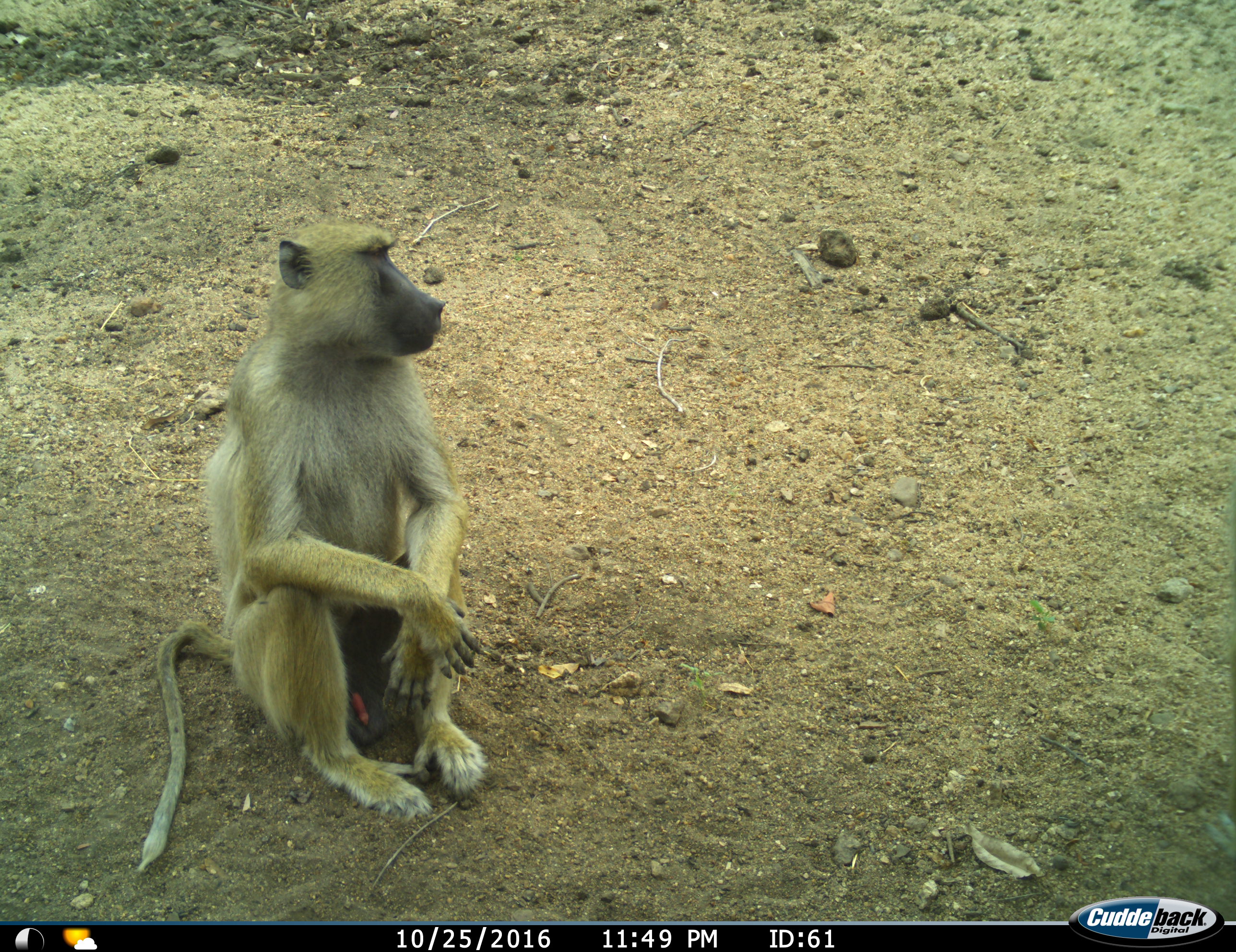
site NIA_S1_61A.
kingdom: Animalia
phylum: Chordata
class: Mammalia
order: Primates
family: Cercopithecidae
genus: Papio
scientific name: Papio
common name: baboon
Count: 1.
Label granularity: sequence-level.